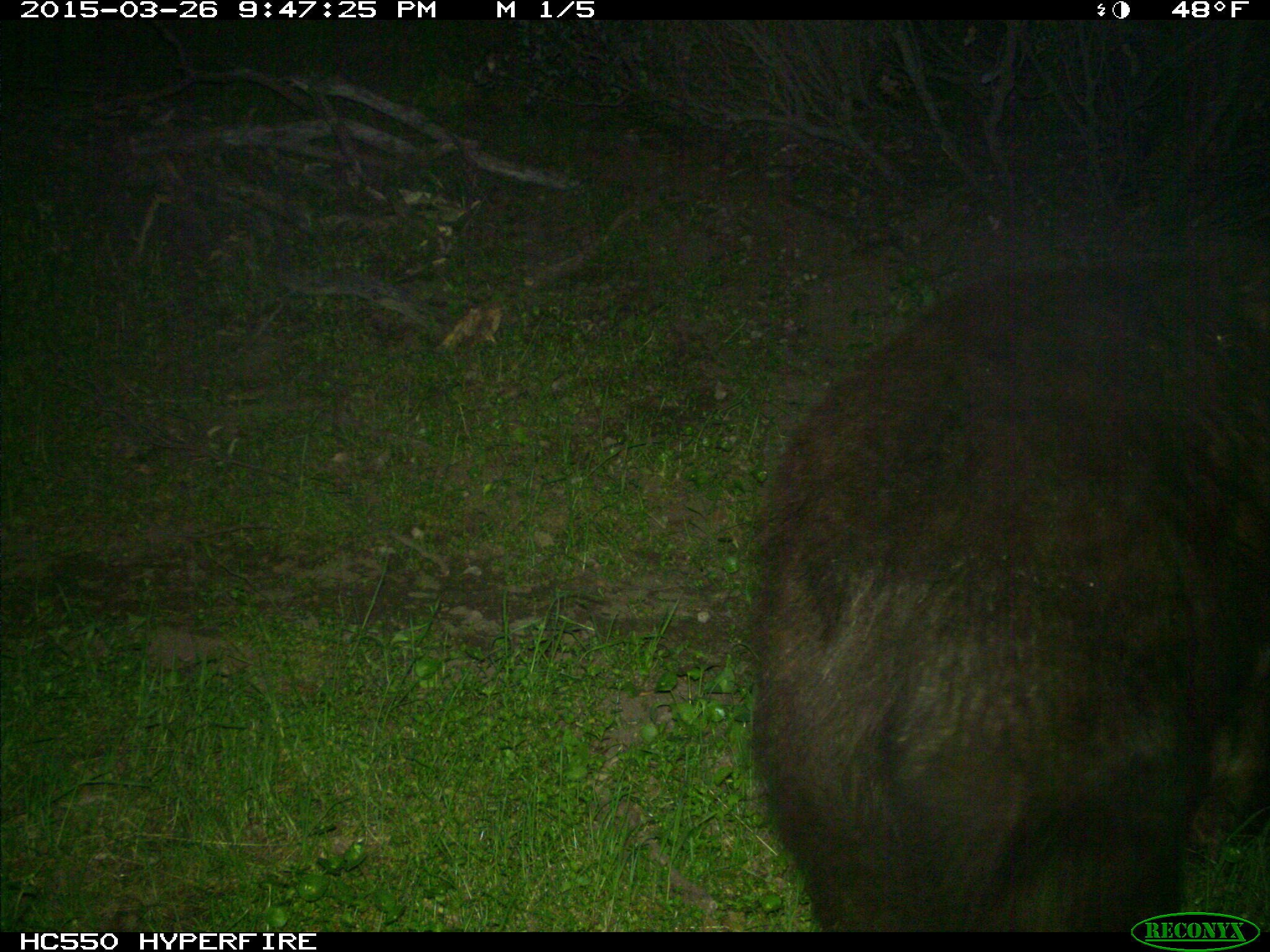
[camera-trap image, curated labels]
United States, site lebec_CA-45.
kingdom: Animalia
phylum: Chordata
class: Mammalia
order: Carnivora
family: Ursidae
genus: Ursus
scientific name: Ursus americanus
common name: american black bear